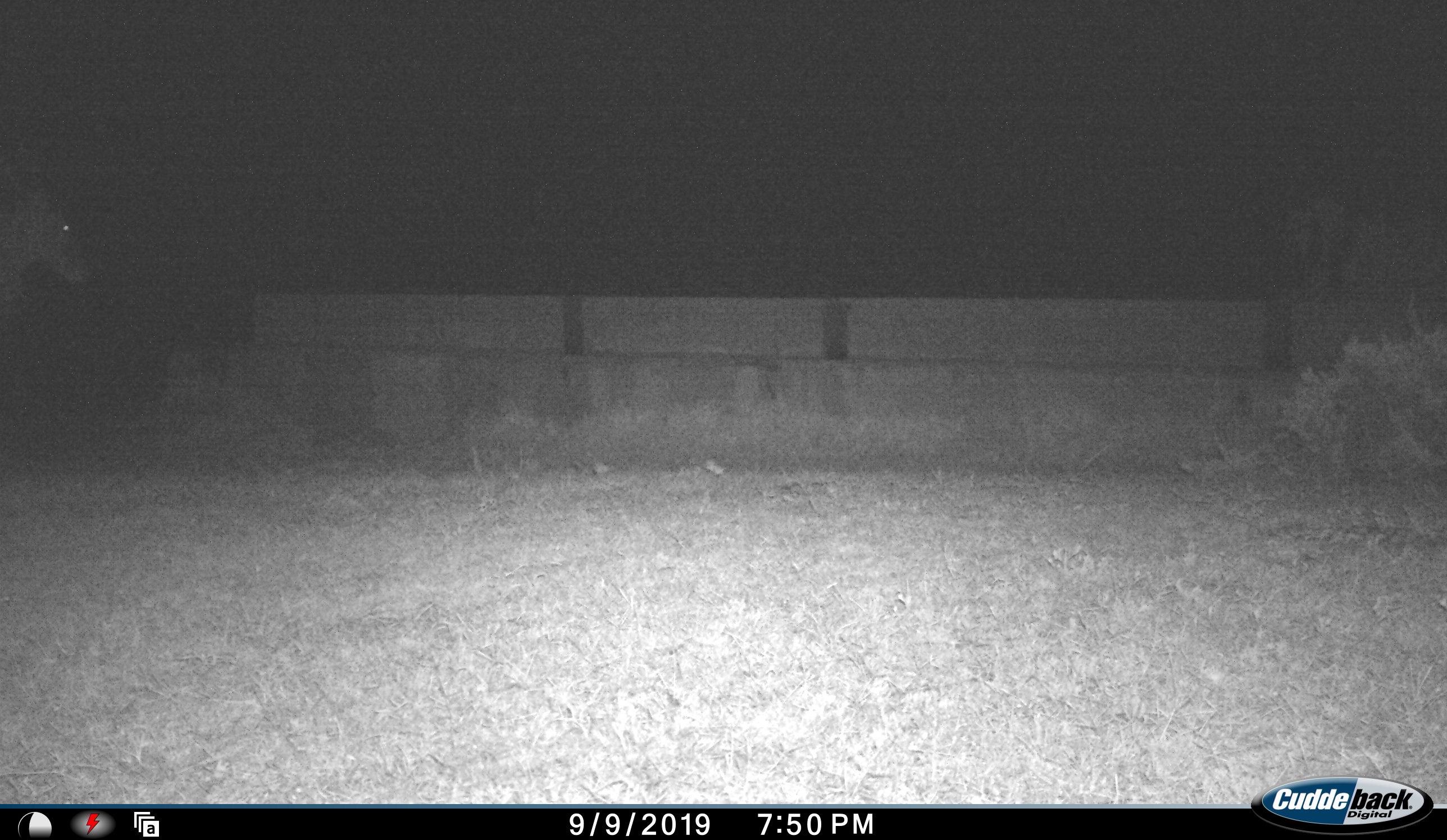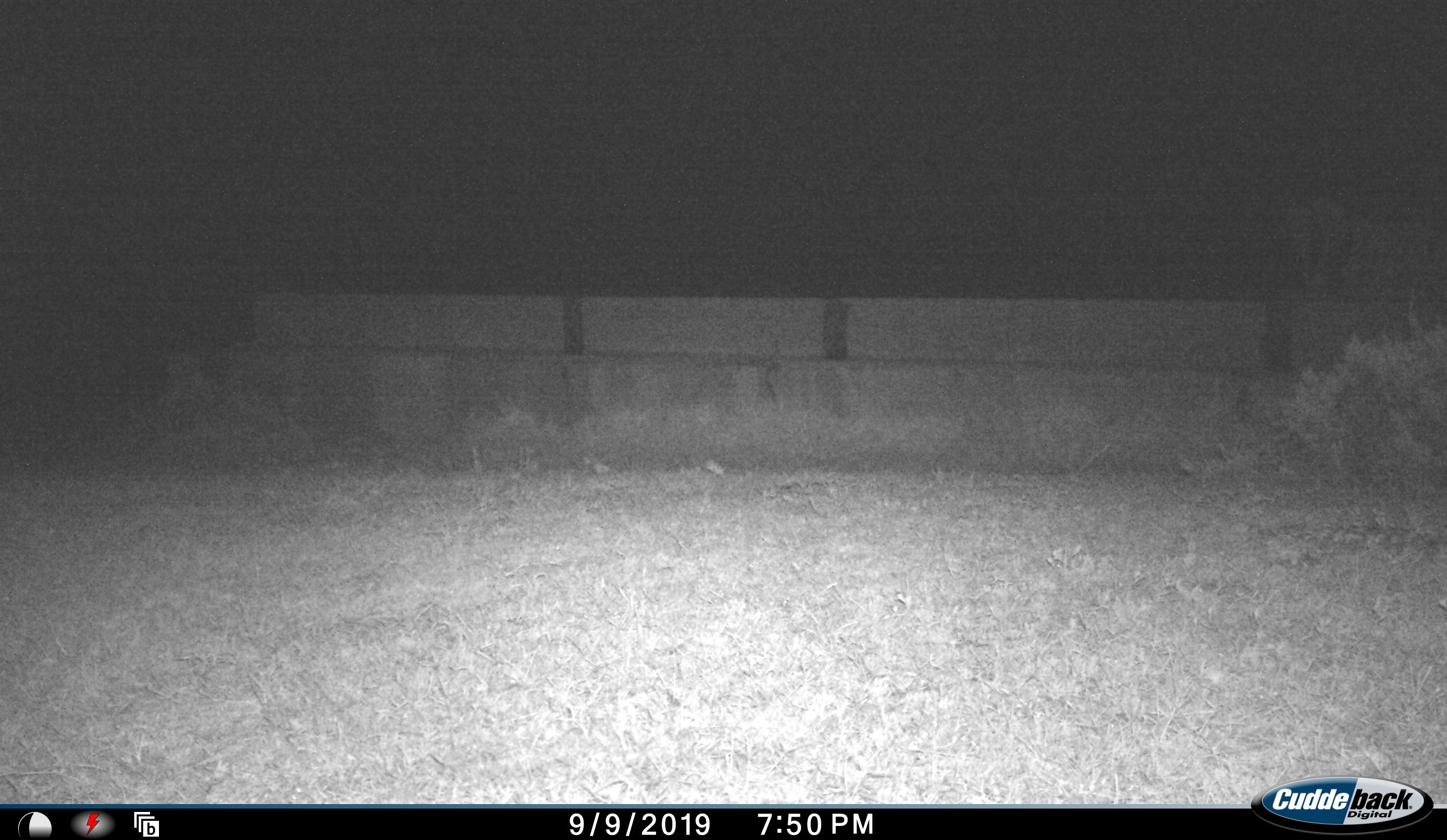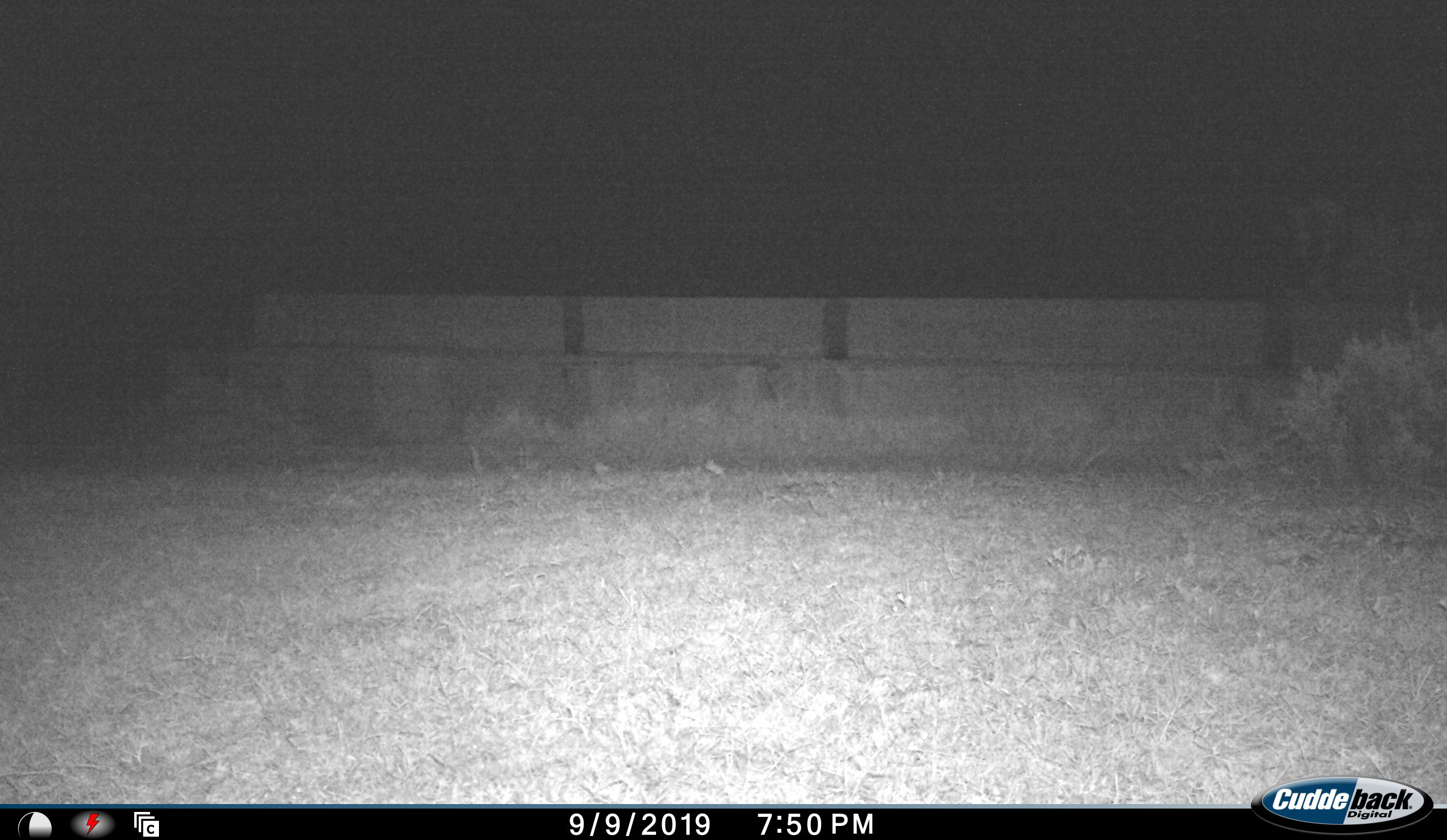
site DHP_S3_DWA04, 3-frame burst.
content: unidentified animal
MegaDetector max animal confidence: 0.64